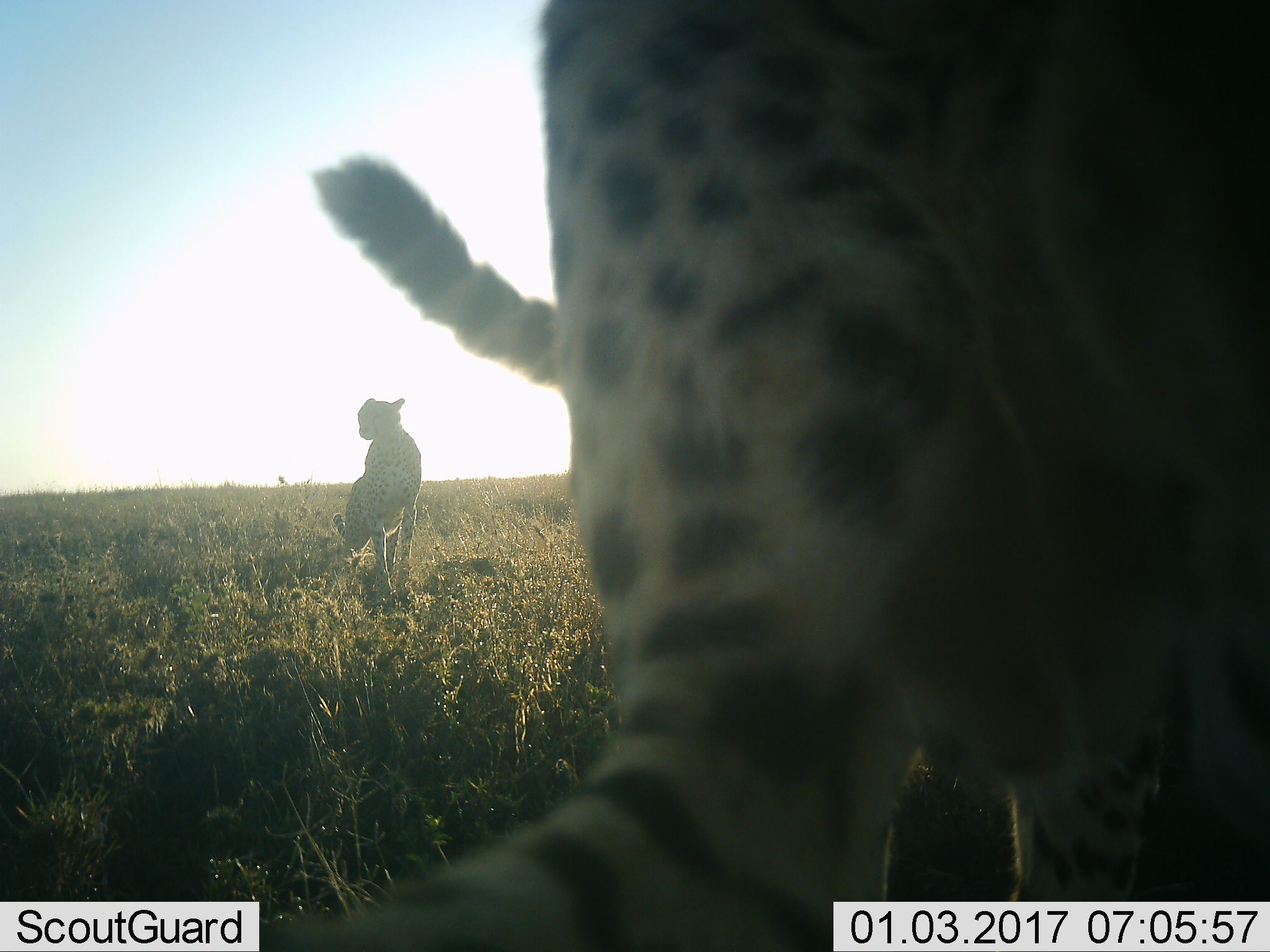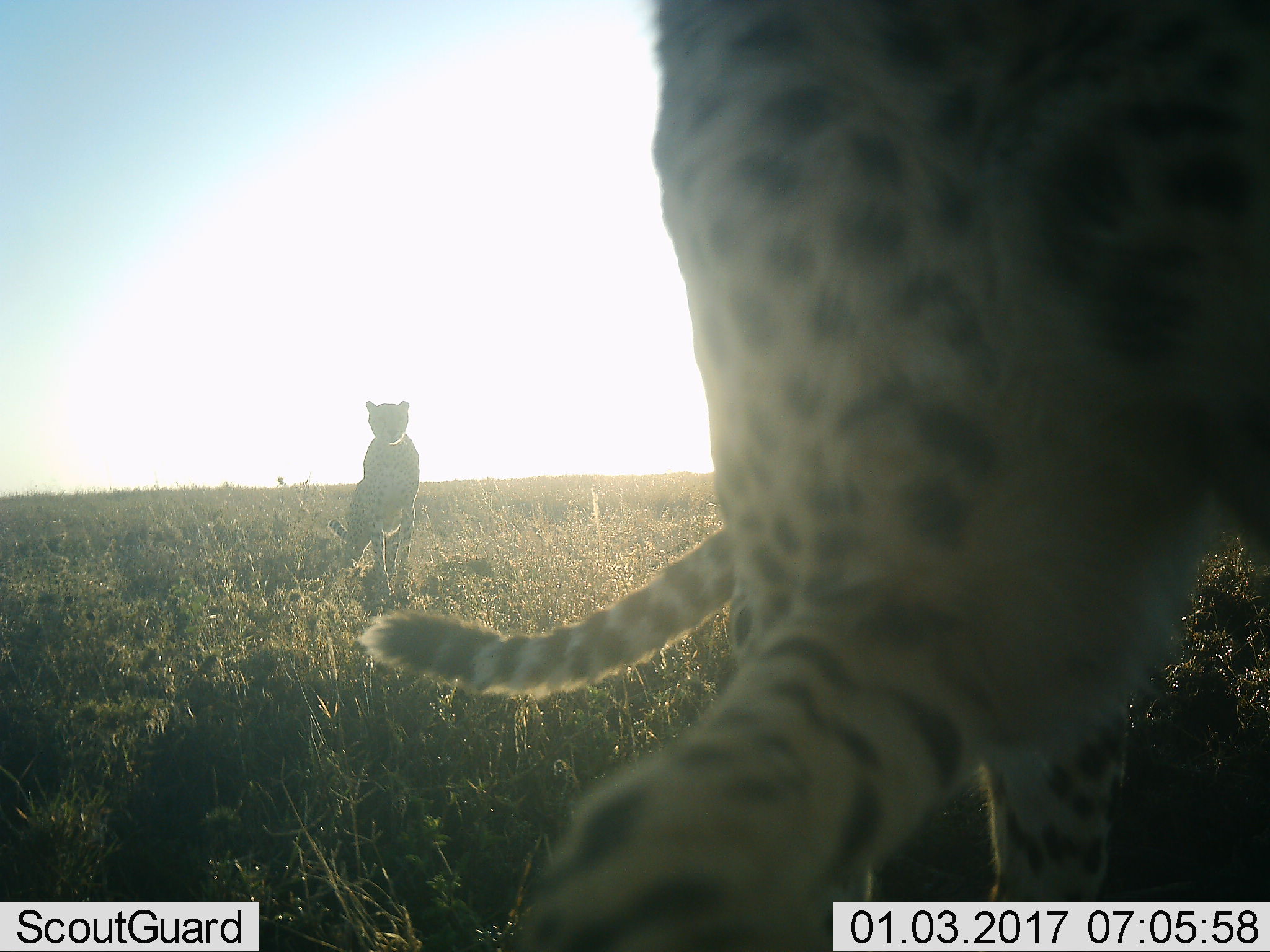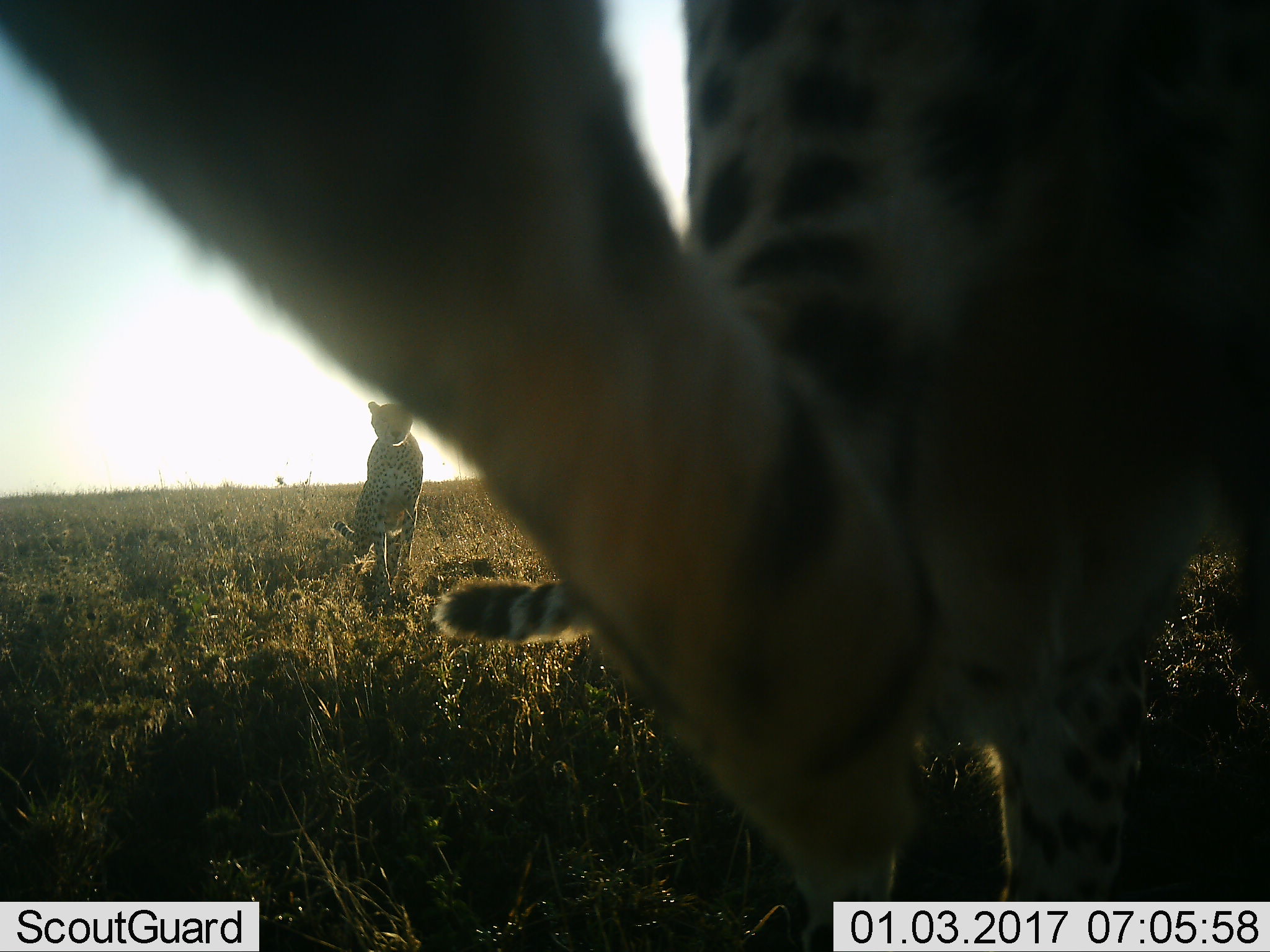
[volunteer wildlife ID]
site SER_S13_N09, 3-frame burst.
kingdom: Animalia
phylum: Chordata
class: Mammalia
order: Carnivora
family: Felidae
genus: Acinonyx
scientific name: Acinonyx jubatus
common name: cheetah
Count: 2.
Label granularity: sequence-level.